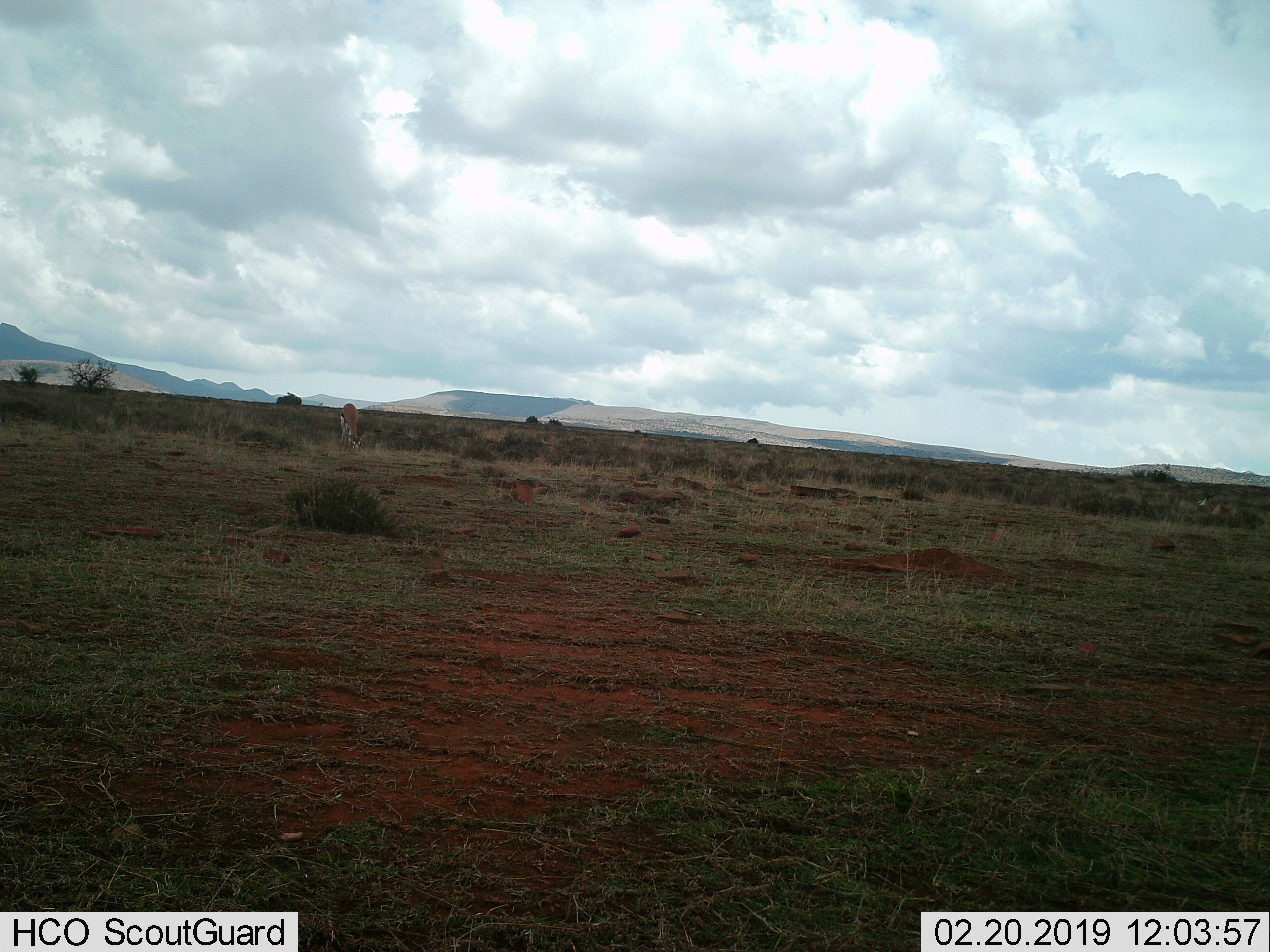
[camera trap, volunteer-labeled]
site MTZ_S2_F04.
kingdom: Animalia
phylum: Chordata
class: Mammalia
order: Artiodactyla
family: Bovidae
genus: Antidorcas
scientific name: Antidorcas marsupialis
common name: springbok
Springbok (Antidorcas marsupialis), count 1. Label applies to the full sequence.